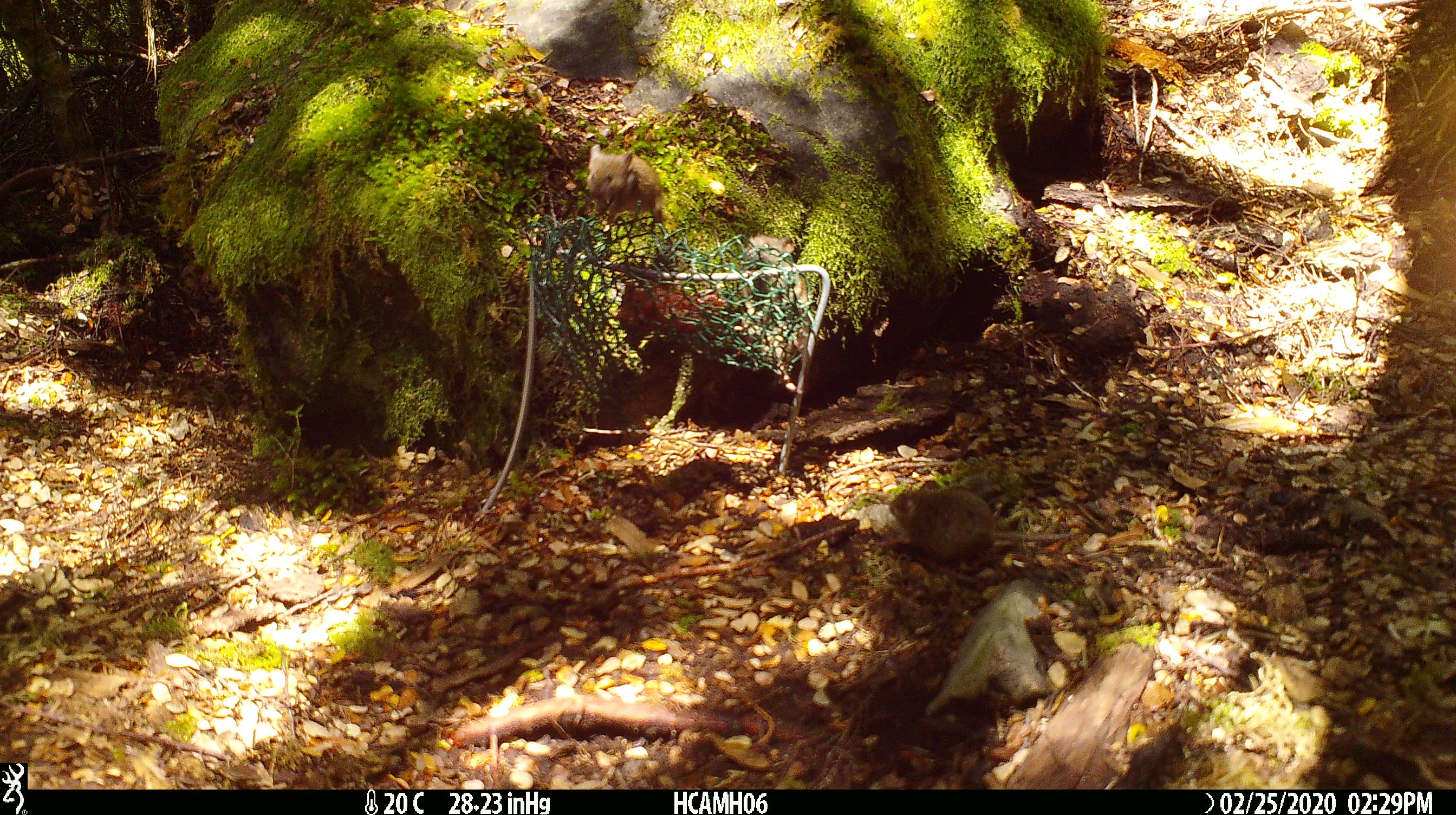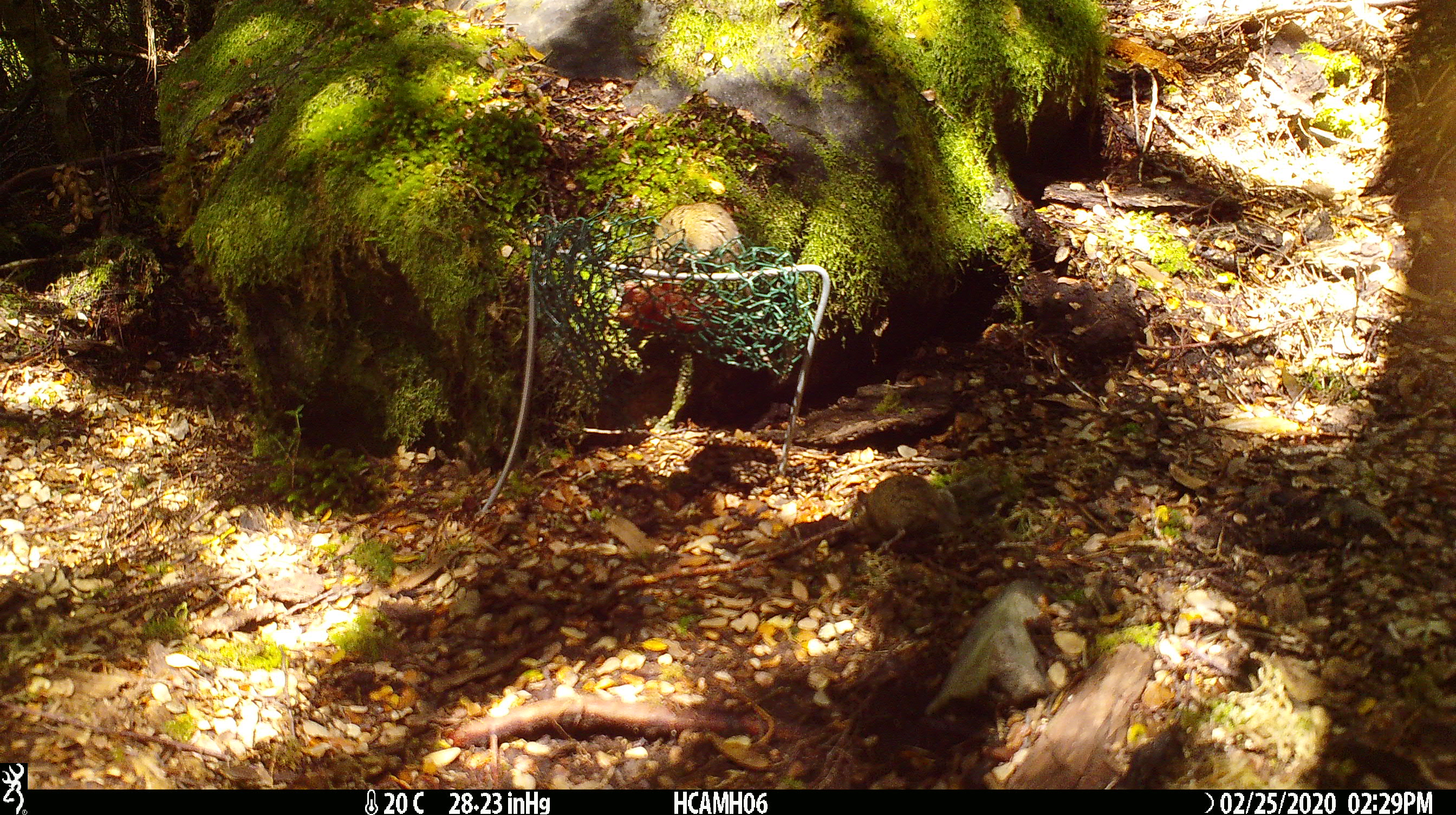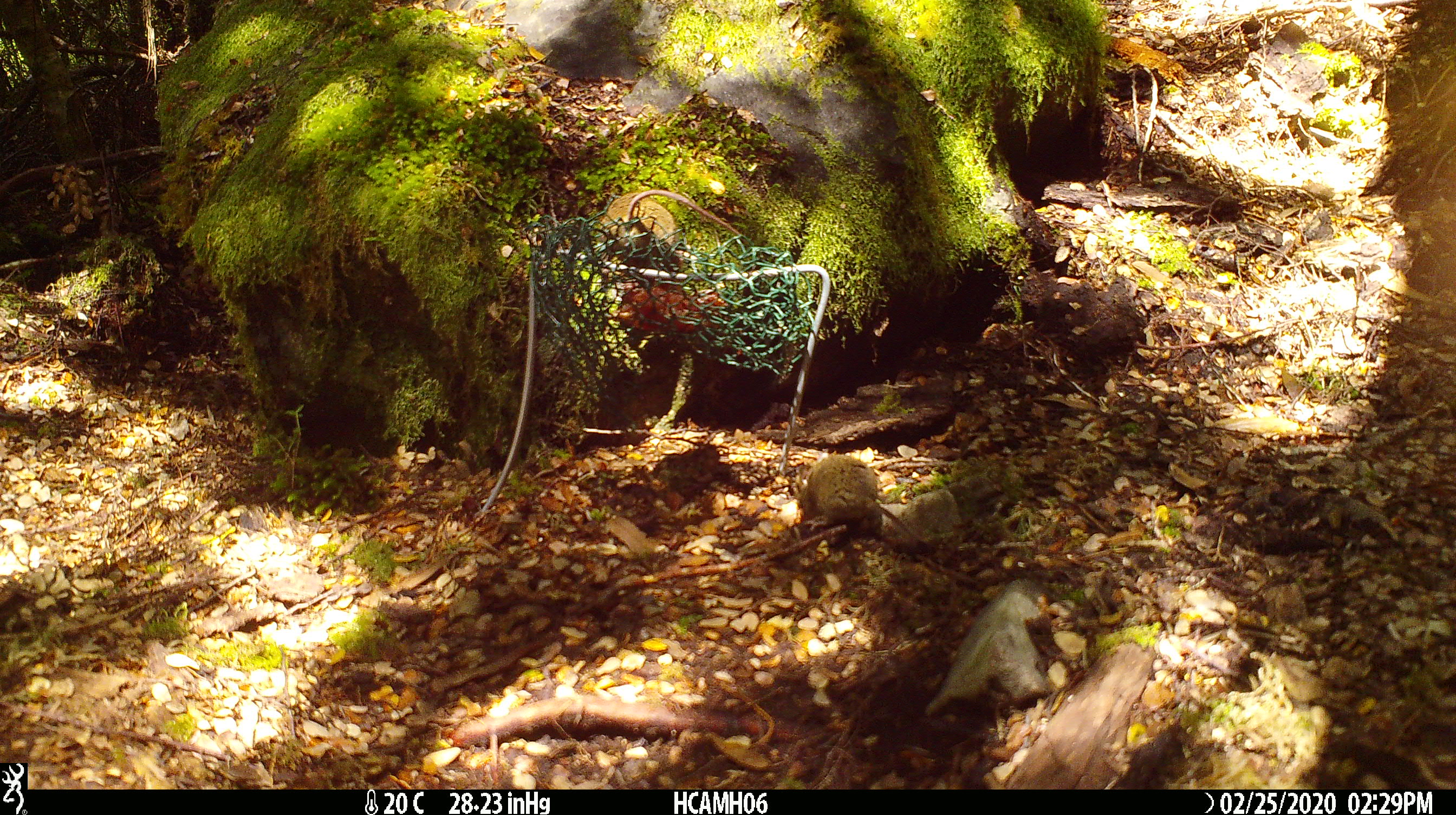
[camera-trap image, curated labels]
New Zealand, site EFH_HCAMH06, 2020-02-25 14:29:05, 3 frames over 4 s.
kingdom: Animalia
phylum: Chordata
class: Mammalia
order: Rodentia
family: Muridae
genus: Mus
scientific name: Mus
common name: mouse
Mouse (Mus).